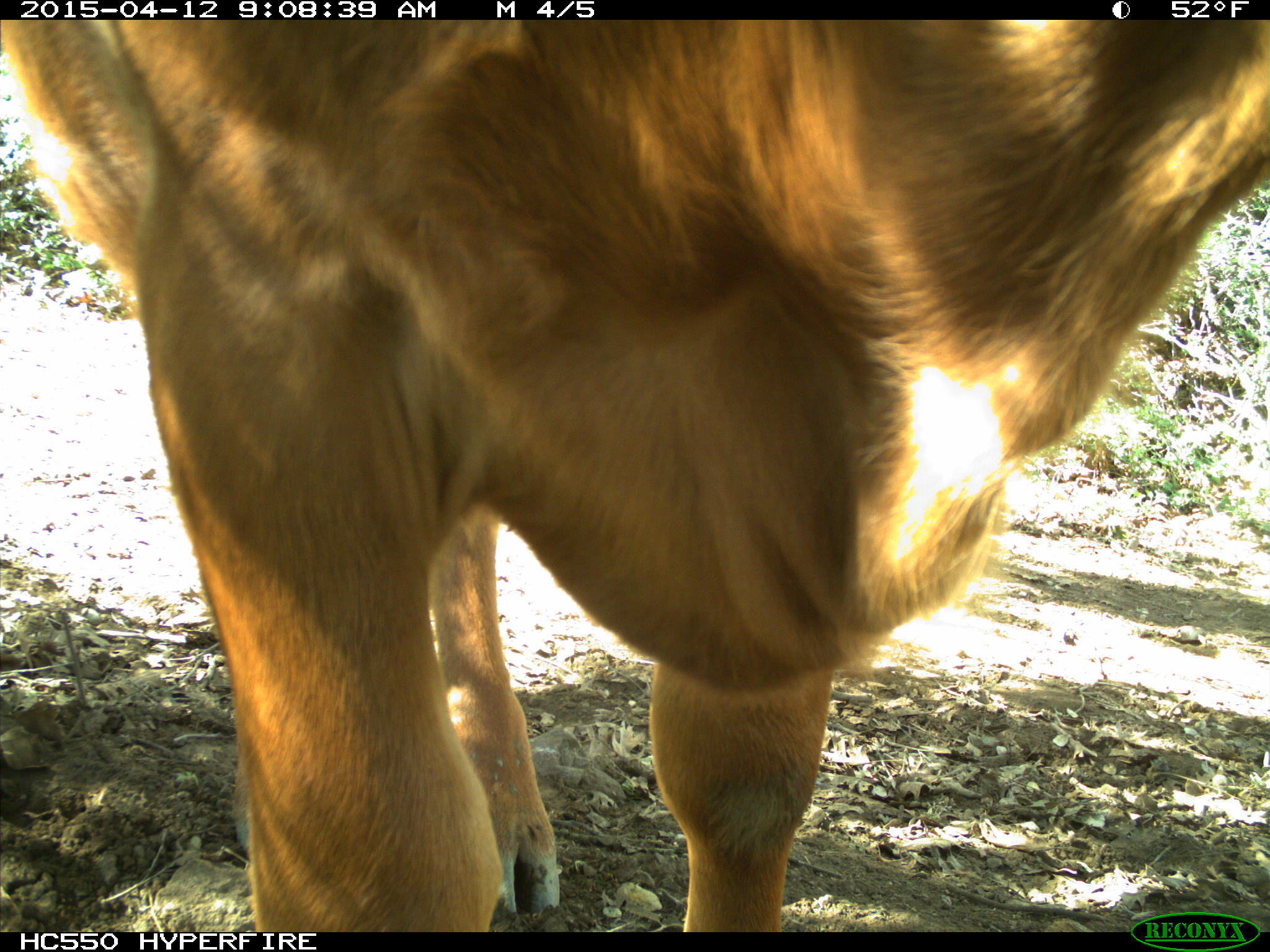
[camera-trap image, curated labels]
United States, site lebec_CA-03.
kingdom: Animalia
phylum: Chordata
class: Mammalia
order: Artiodactyla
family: Bovidae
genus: Bos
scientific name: Bos taurus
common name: domestic cow